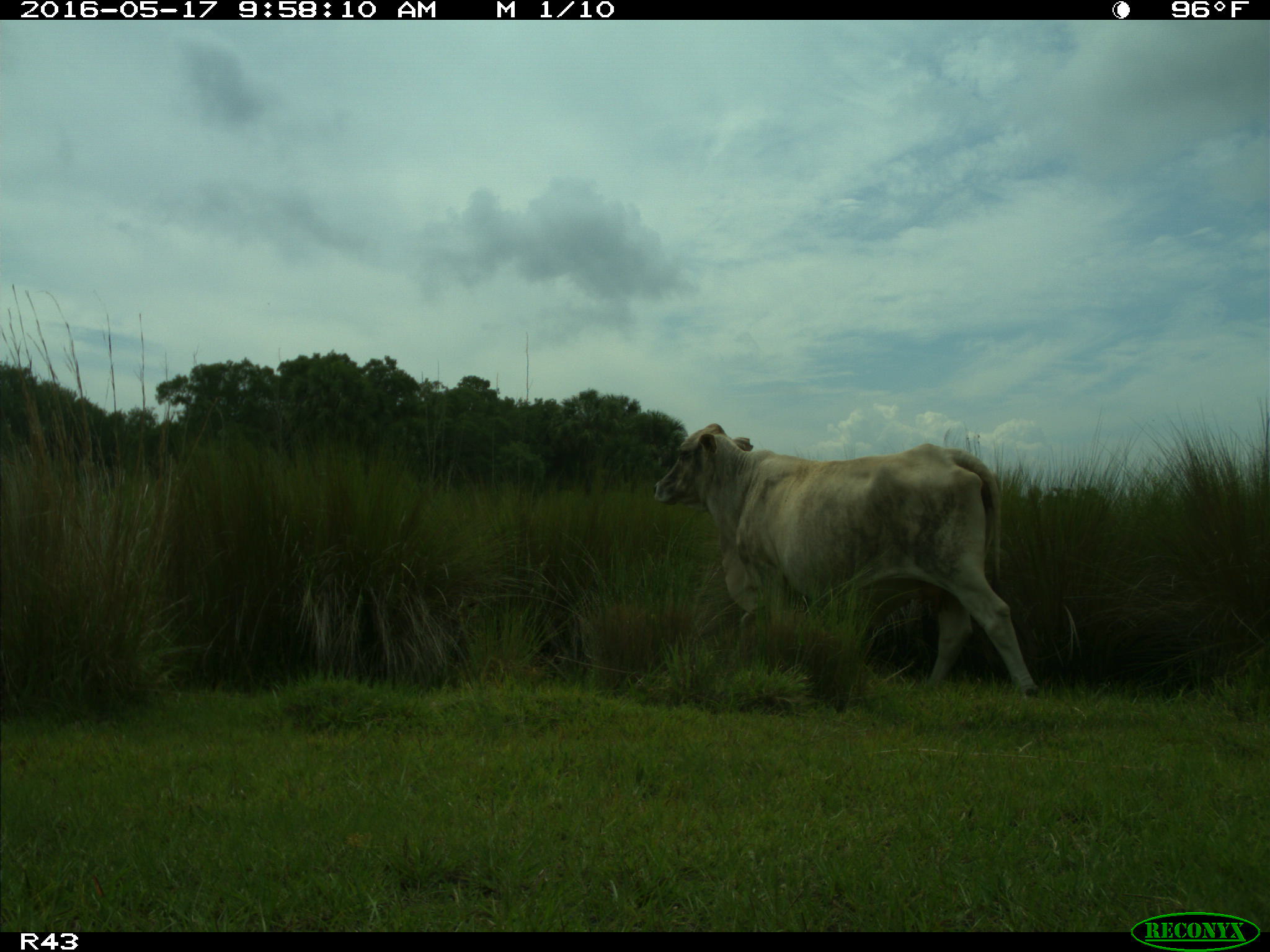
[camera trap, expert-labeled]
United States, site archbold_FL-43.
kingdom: Animalia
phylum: Chordata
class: Mammalia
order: Artiodactyla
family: Bovidae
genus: Bos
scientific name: Bos taurus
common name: domestic cow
Bos taurus (domestic cow).